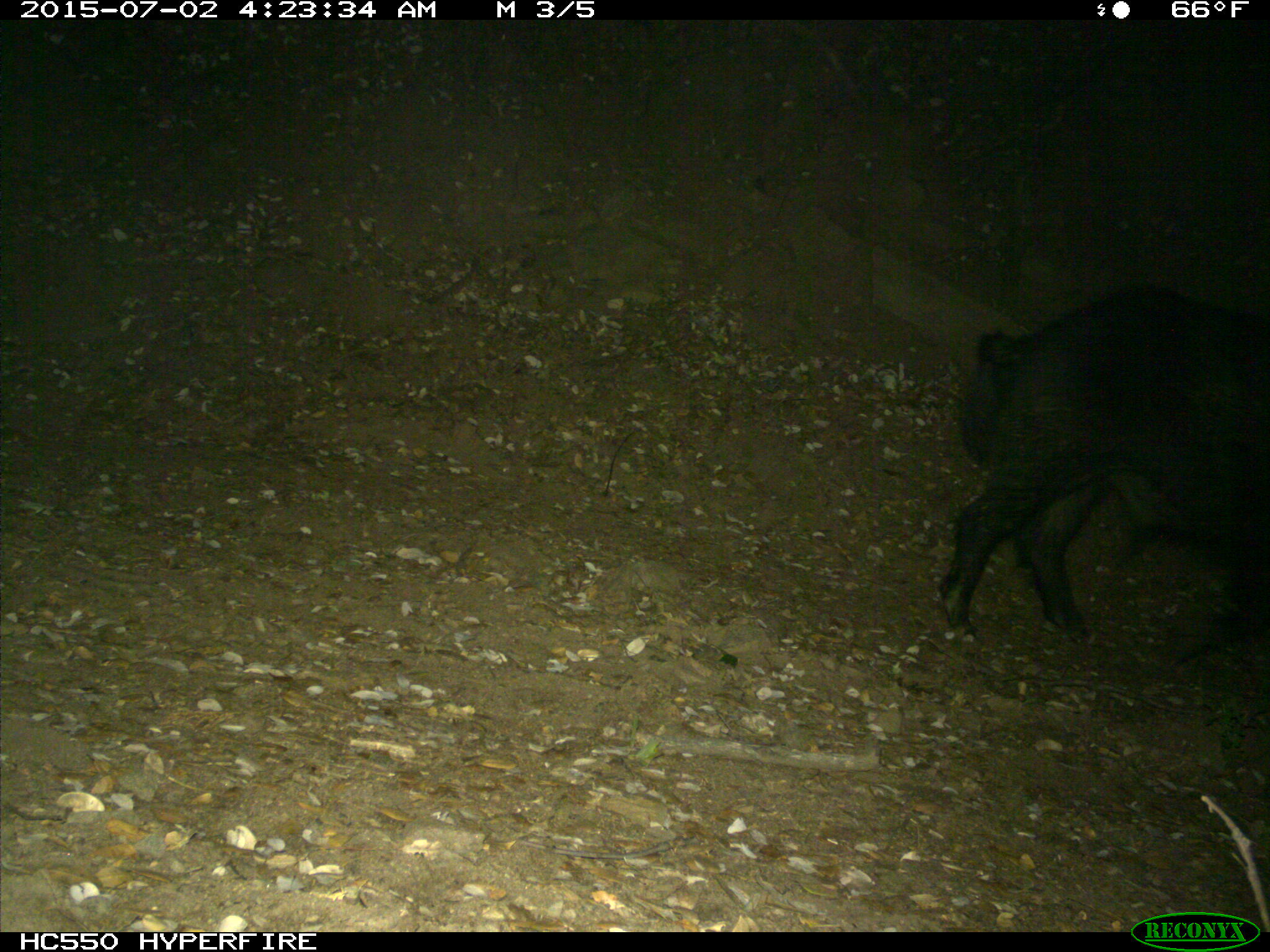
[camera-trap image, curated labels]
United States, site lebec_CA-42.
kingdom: Animalia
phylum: Chordata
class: Mammalia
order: Artiodactyla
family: Suidae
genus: Sus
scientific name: Sus scrofa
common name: wild boar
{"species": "Sus scrofa (wild boar)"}